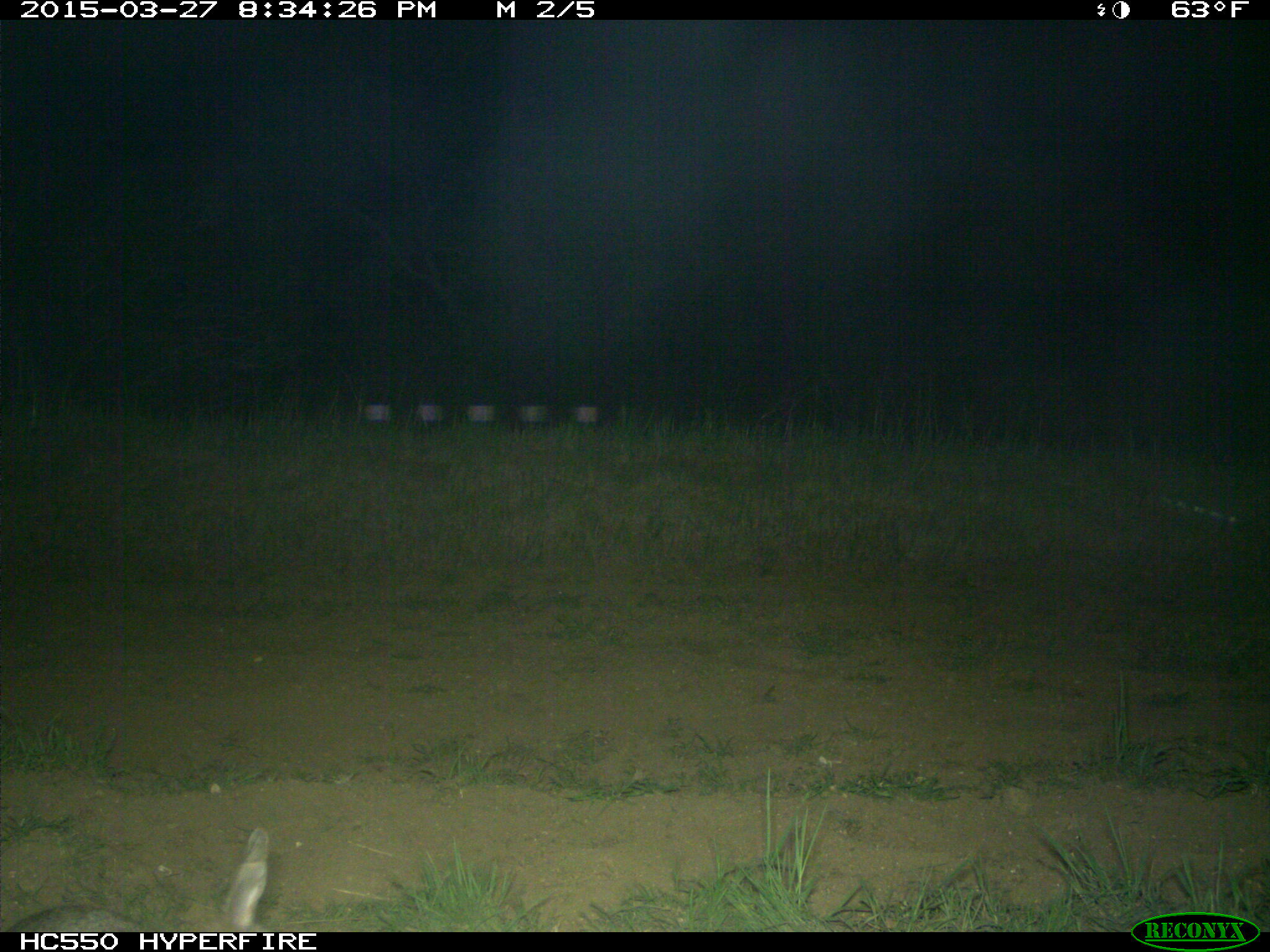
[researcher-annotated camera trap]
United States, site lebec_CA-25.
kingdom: Animalia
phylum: Chordata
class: Mammalia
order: Lagomorpha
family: Leporidae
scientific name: Leporidae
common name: rabbits and hares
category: unidentified rabbit